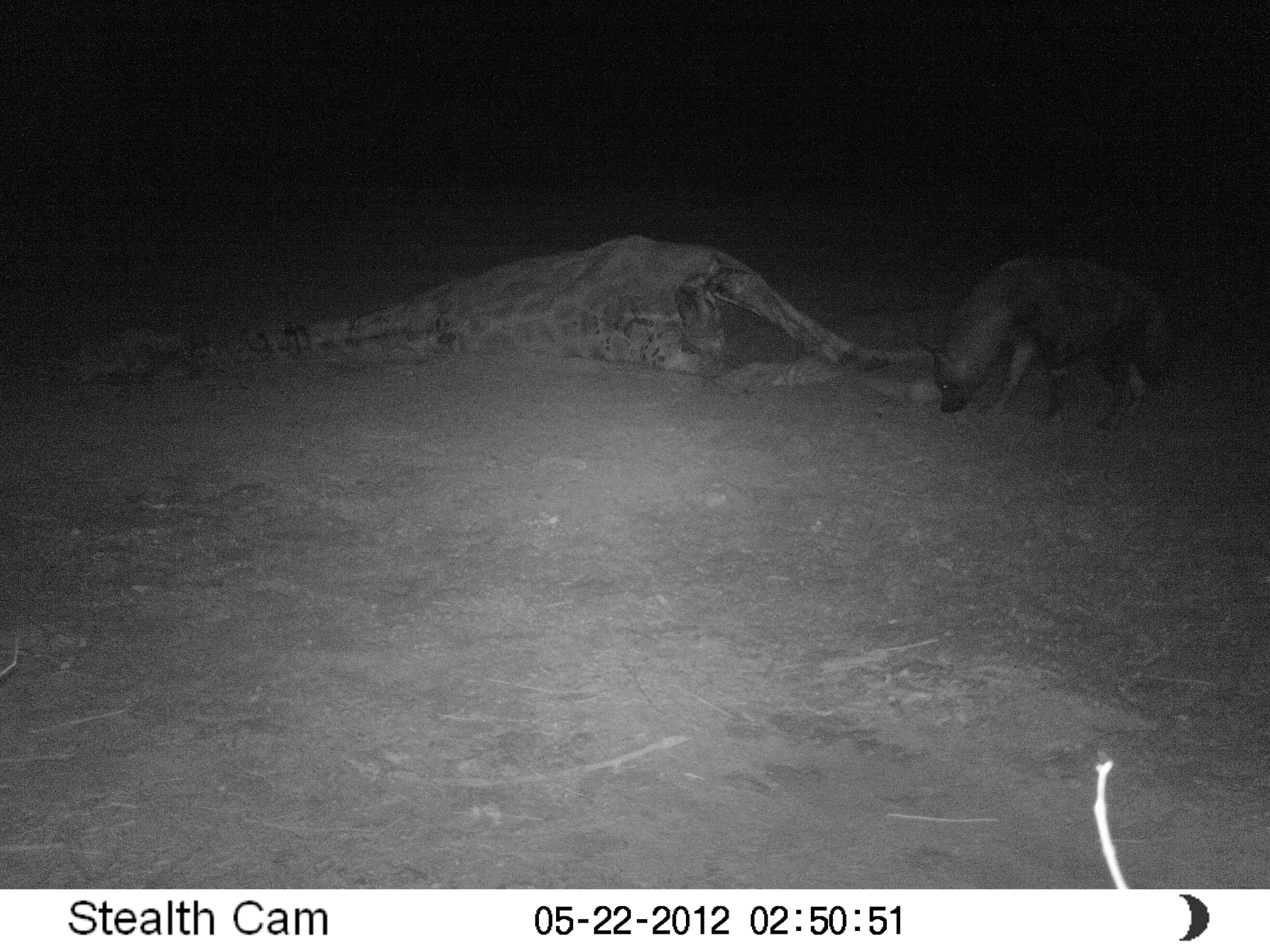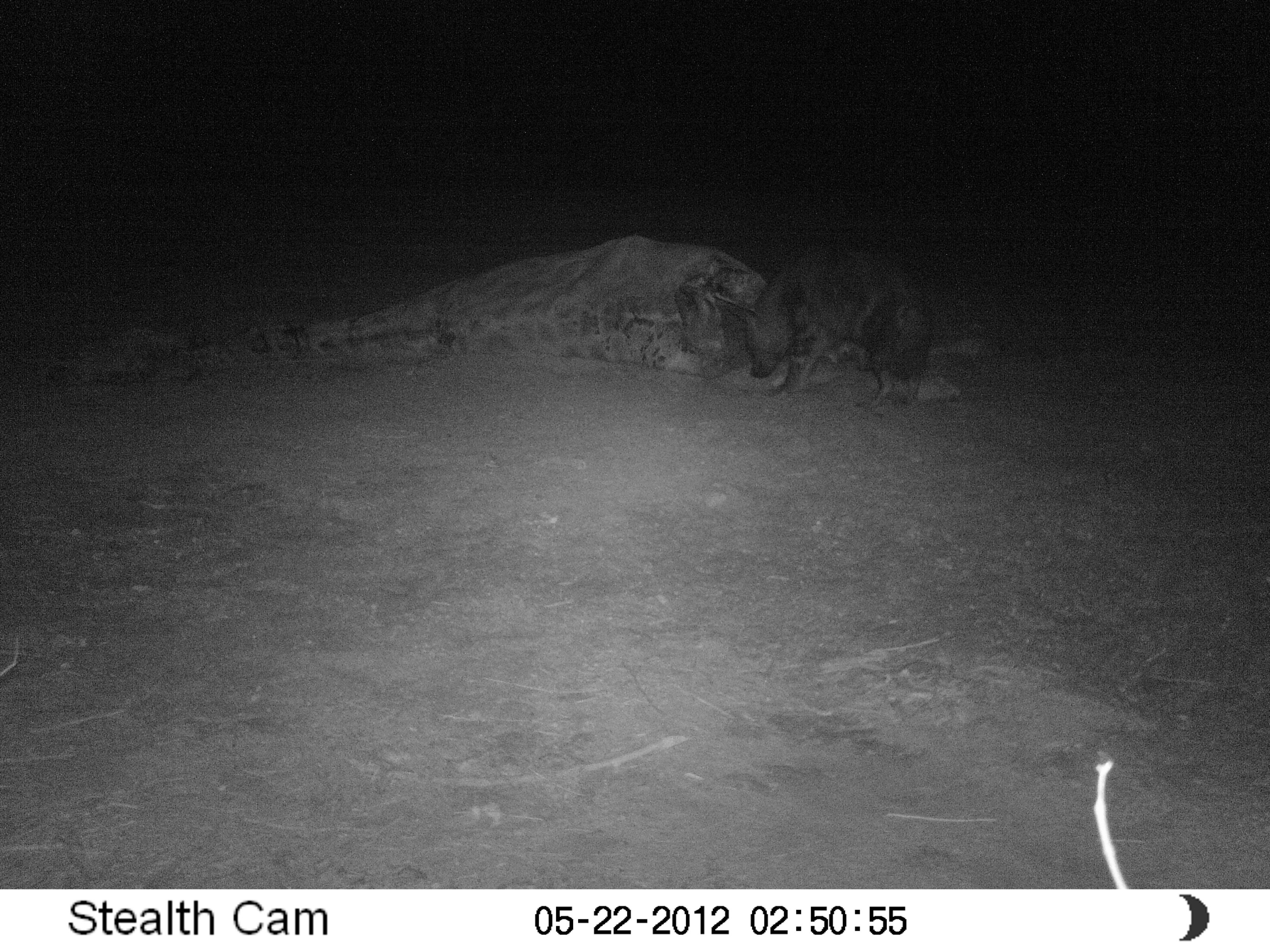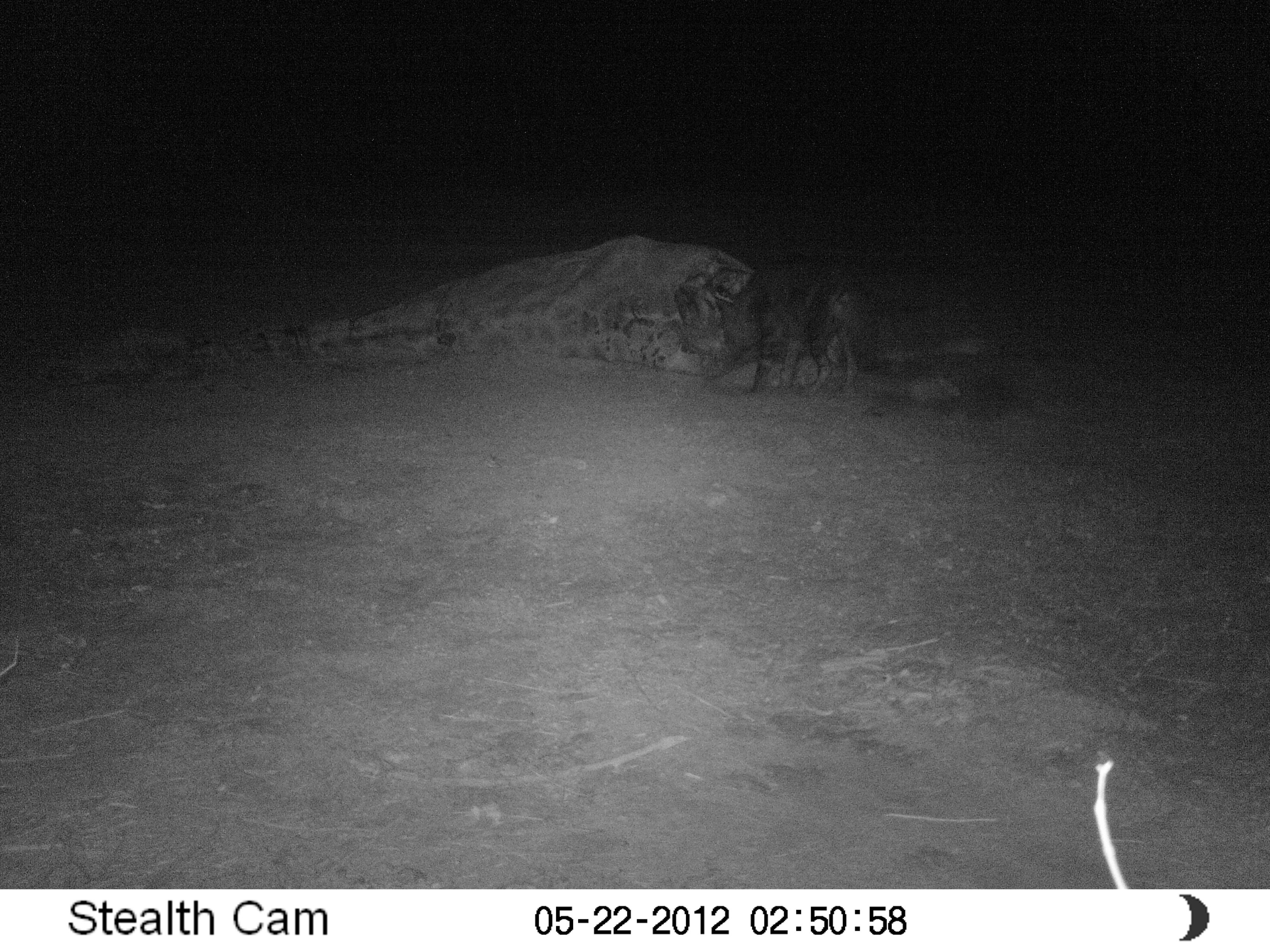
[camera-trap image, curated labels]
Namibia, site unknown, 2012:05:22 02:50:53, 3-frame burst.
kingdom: Animalia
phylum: Chordata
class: Mammalia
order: Carnivora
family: Hyaenidae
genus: Parahyaena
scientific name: Parahyaena brunnea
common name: brown hyena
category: hyaena brunnea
Hyaena brunnea (brown hyena) (Parahyaena brunnea).